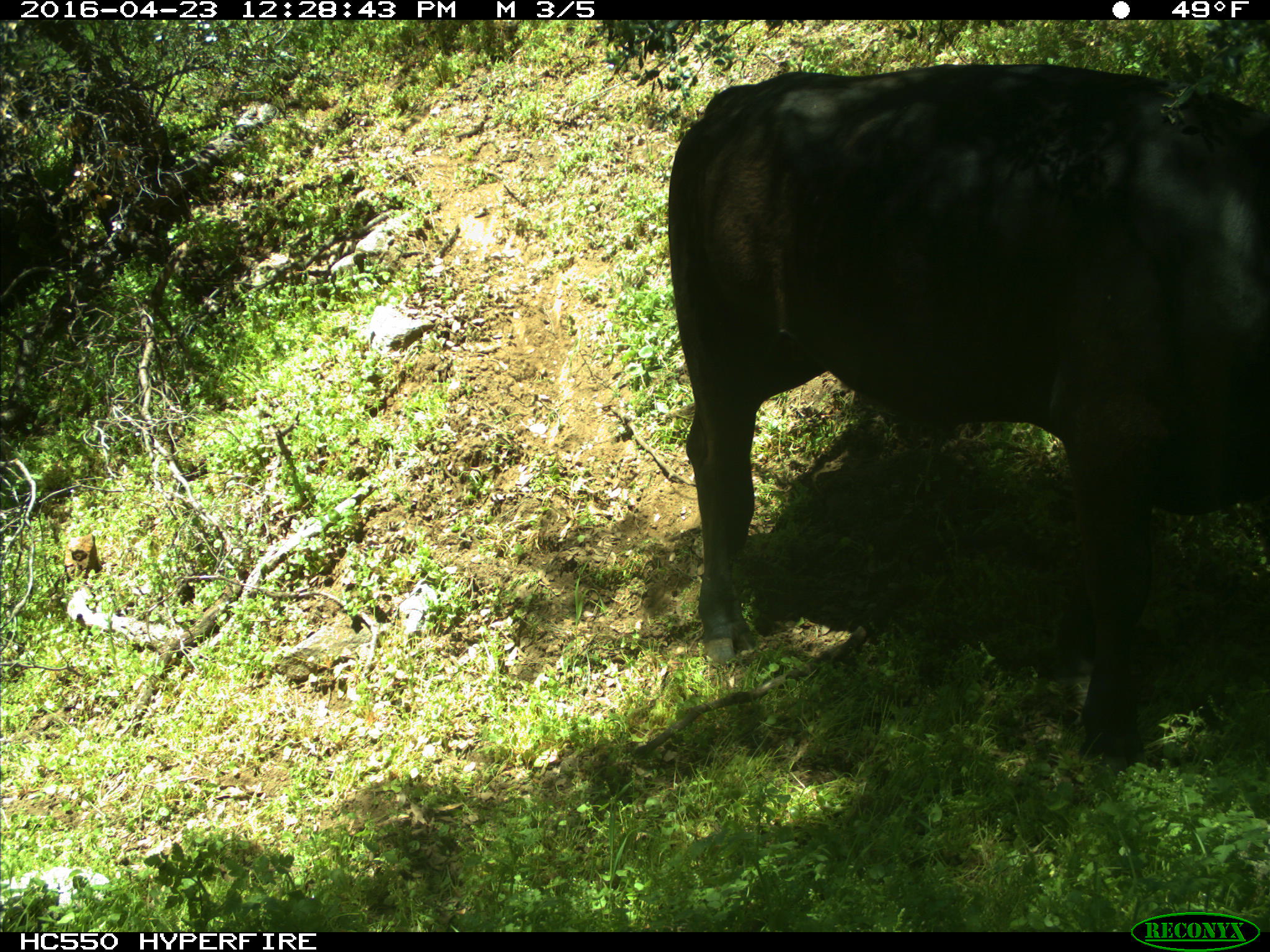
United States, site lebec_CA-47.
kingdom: Animalia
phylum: Chordata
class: Mammalia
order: Artiodactyla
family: Bovidae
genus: Bos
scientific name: Bos taurus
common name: domestic cow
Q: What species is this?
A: Bos taurus (domestic cow).